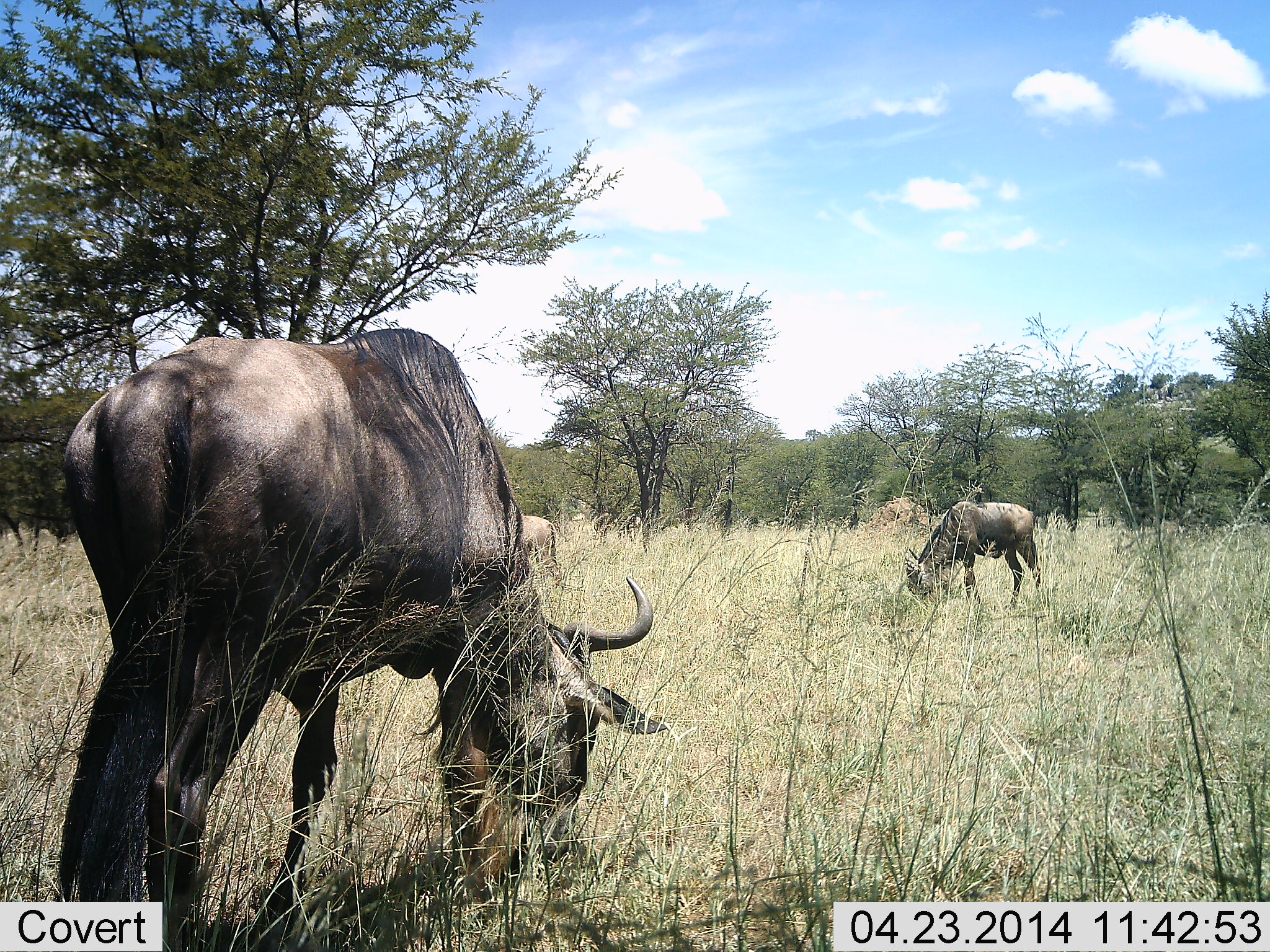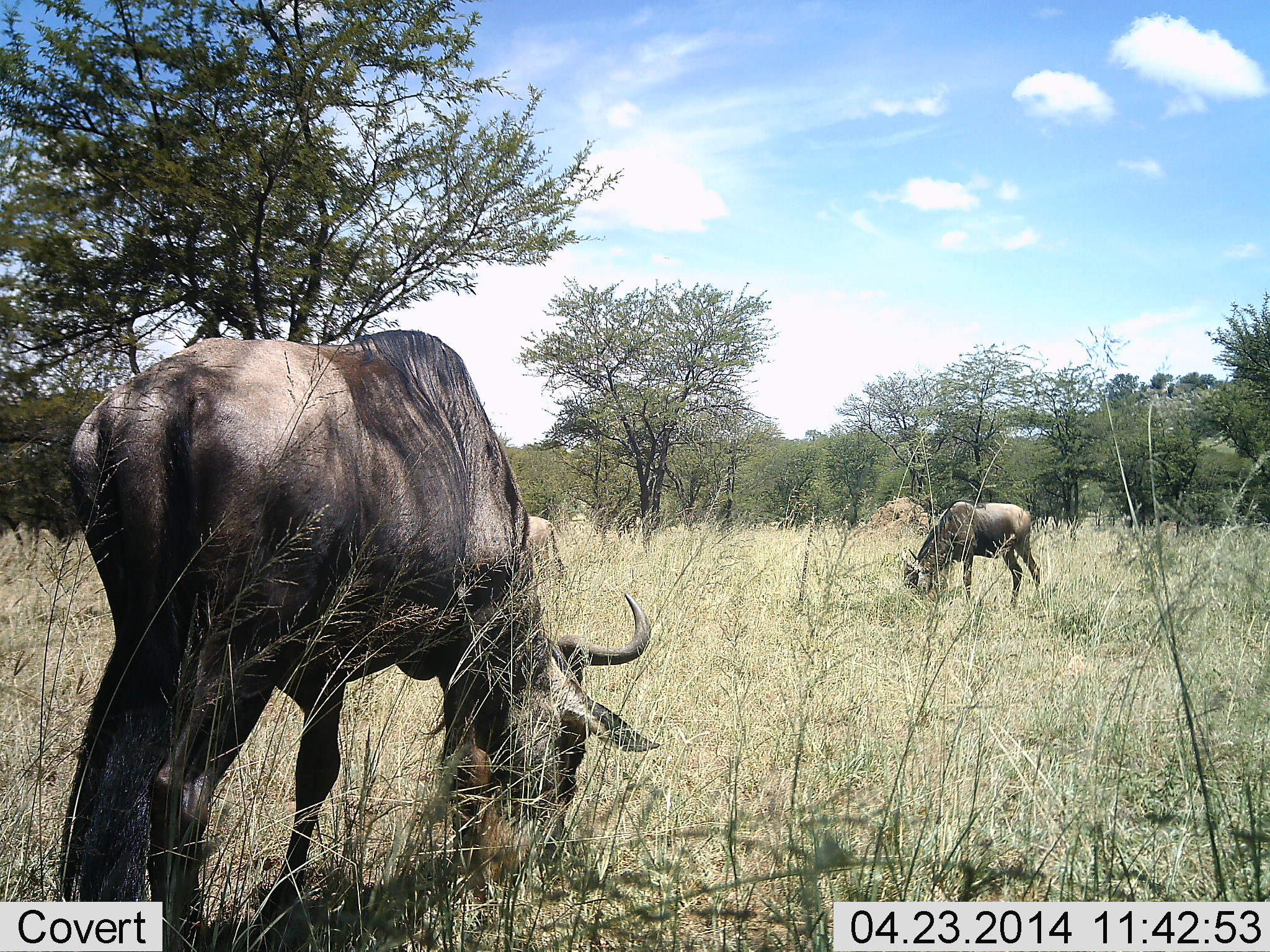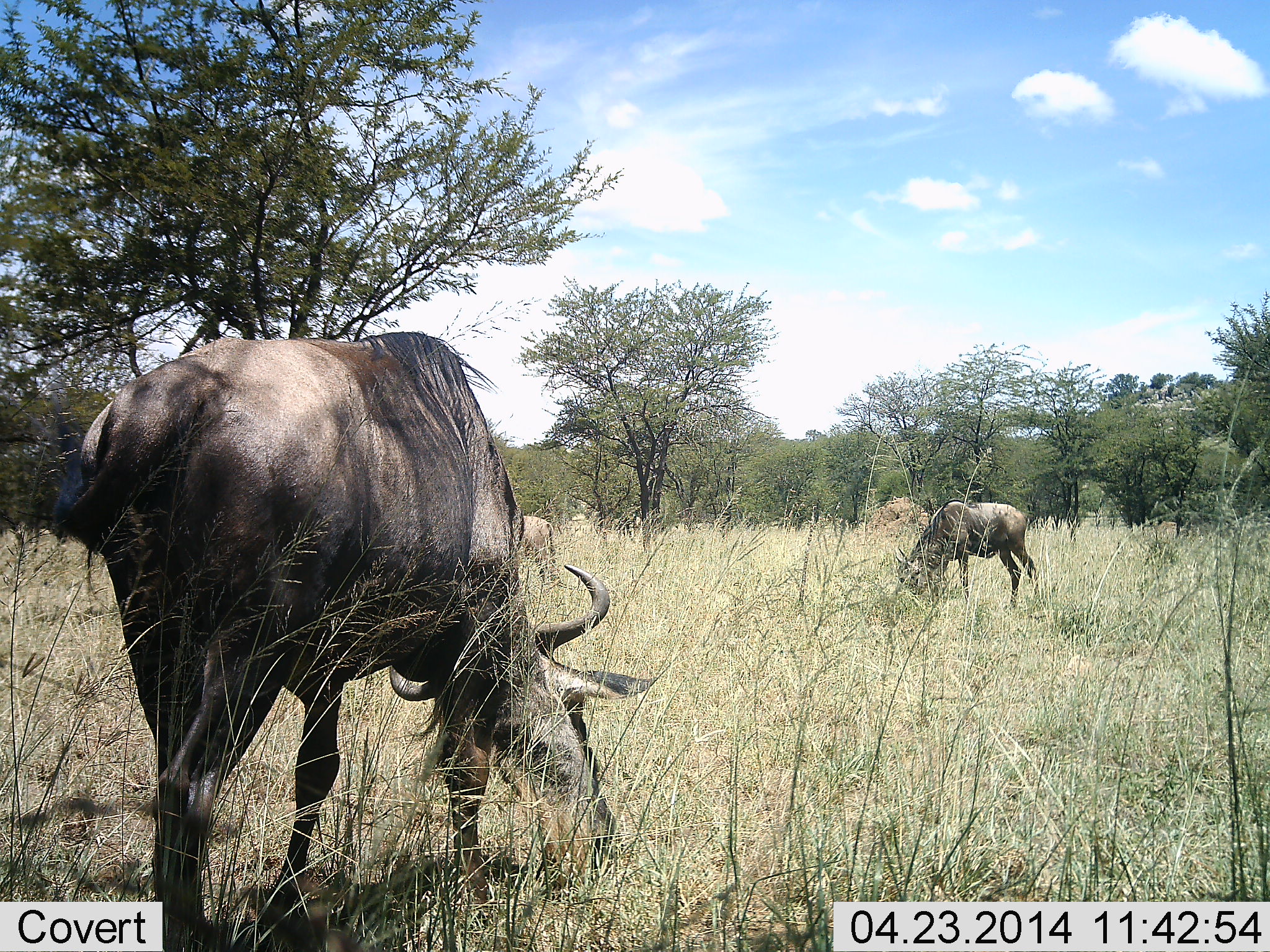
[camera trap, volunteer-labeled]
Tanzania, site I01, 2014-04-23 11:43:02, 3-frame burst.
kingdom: Animalia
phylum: Chordata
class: Mammalia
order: Artiodactyla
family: Bovidae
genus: Connochaetes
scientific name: Connochaetes taurinus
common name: blue wildebeest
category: wildebeest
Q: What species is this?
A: Wildebeest (blue wildebeest) (Connochaetes taurinus).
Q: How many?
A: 3.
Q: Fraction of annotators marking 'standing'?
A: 10%.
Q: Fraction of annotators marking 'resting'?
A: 0%.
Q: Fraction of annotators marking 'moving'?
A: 0%.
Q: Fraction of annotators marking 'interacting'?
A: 0%.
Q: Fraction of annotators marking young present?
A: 0%.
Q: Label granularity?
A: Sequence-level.